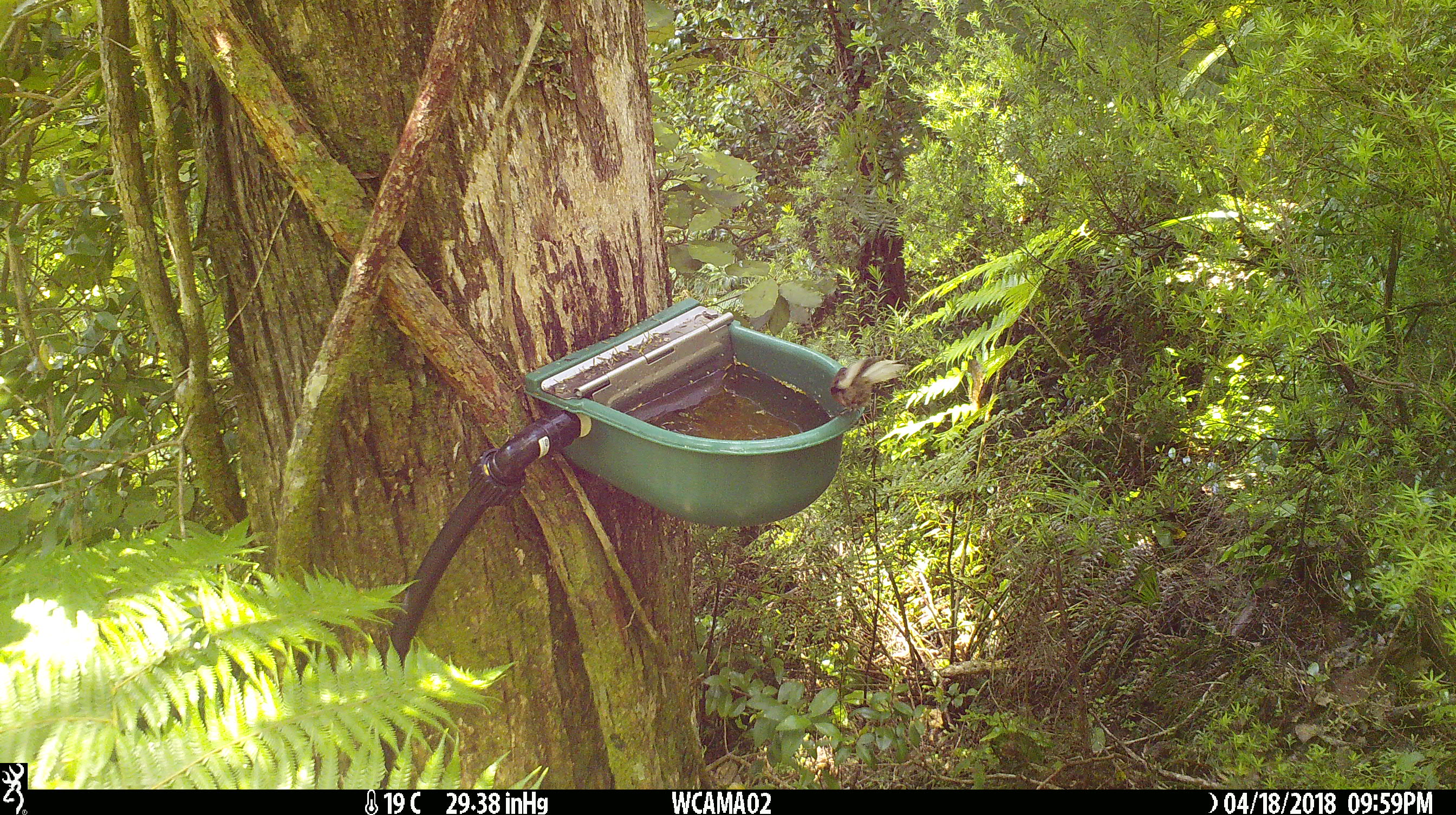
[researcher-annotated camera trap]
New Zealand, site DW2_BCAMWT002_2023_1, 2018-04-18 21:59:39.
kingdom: Animalia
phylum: Chordata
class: Aves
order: Passeriformes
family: Rhipiduridae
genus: Rhipidura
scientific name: Rhipidura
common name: fantails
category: fantail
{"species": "fantail (fantails) (Rhipidura)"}